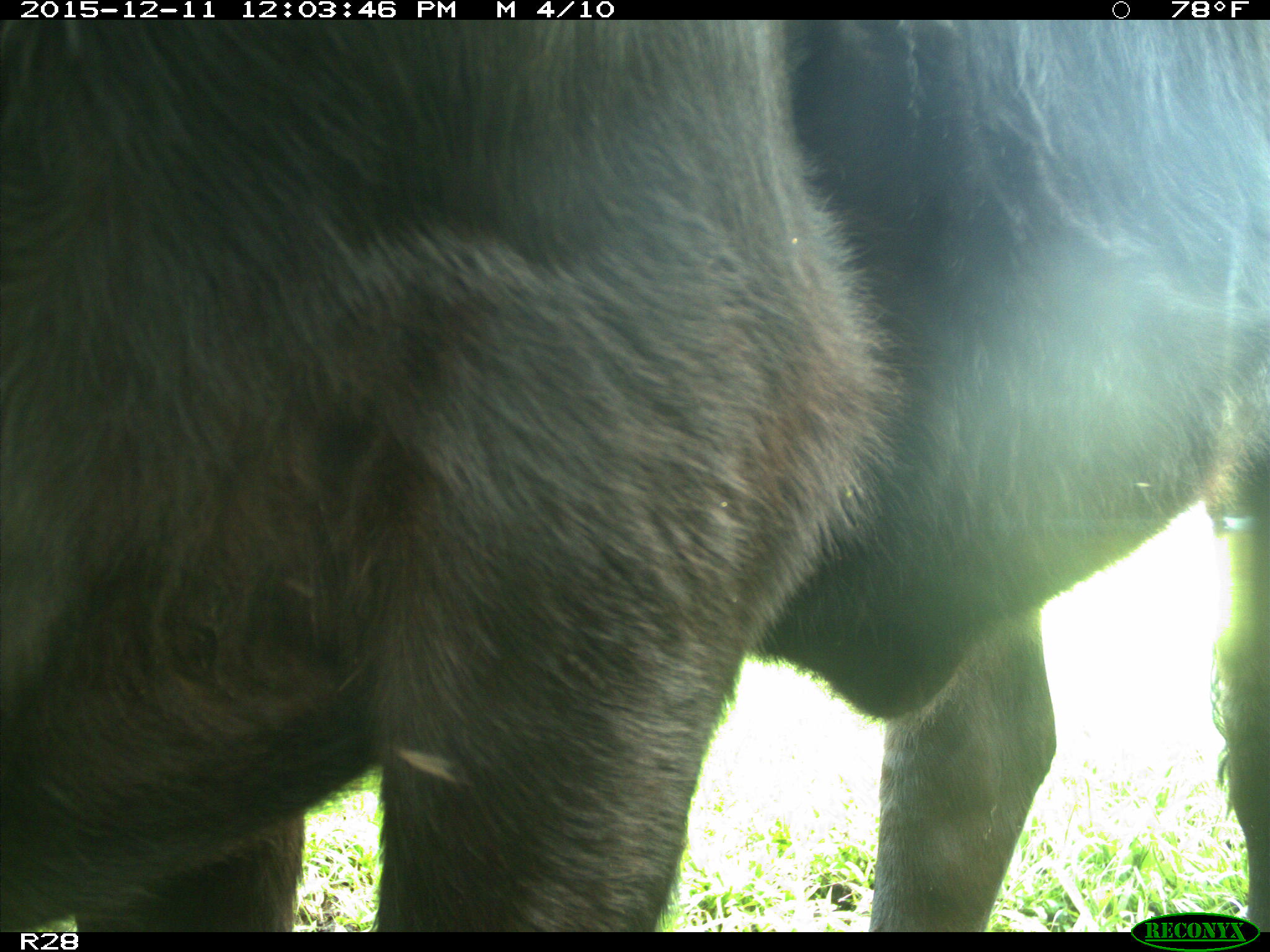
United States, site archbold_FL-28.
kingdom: Animalia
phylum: Chordata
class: Mammalia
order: Artiodactyla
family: Bovidae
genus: Bos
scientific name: Bos taurus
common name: domestic cow